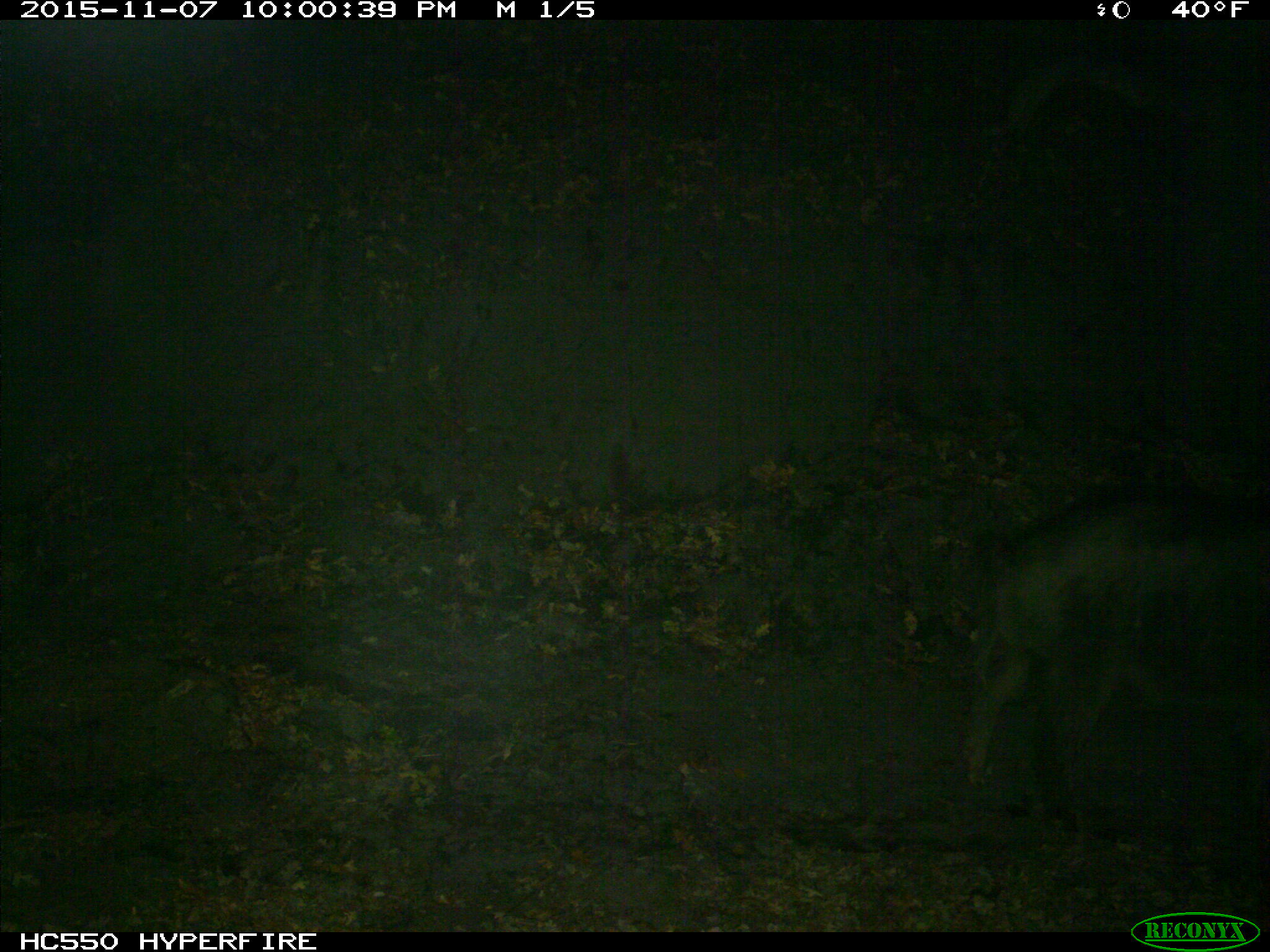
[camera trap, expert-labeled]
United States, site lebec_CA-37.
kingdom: Animalia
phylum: Chordata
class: Mammalia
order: Artiodactyla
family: Suidae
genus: Sus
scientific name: Sus scrofa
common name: wild boar